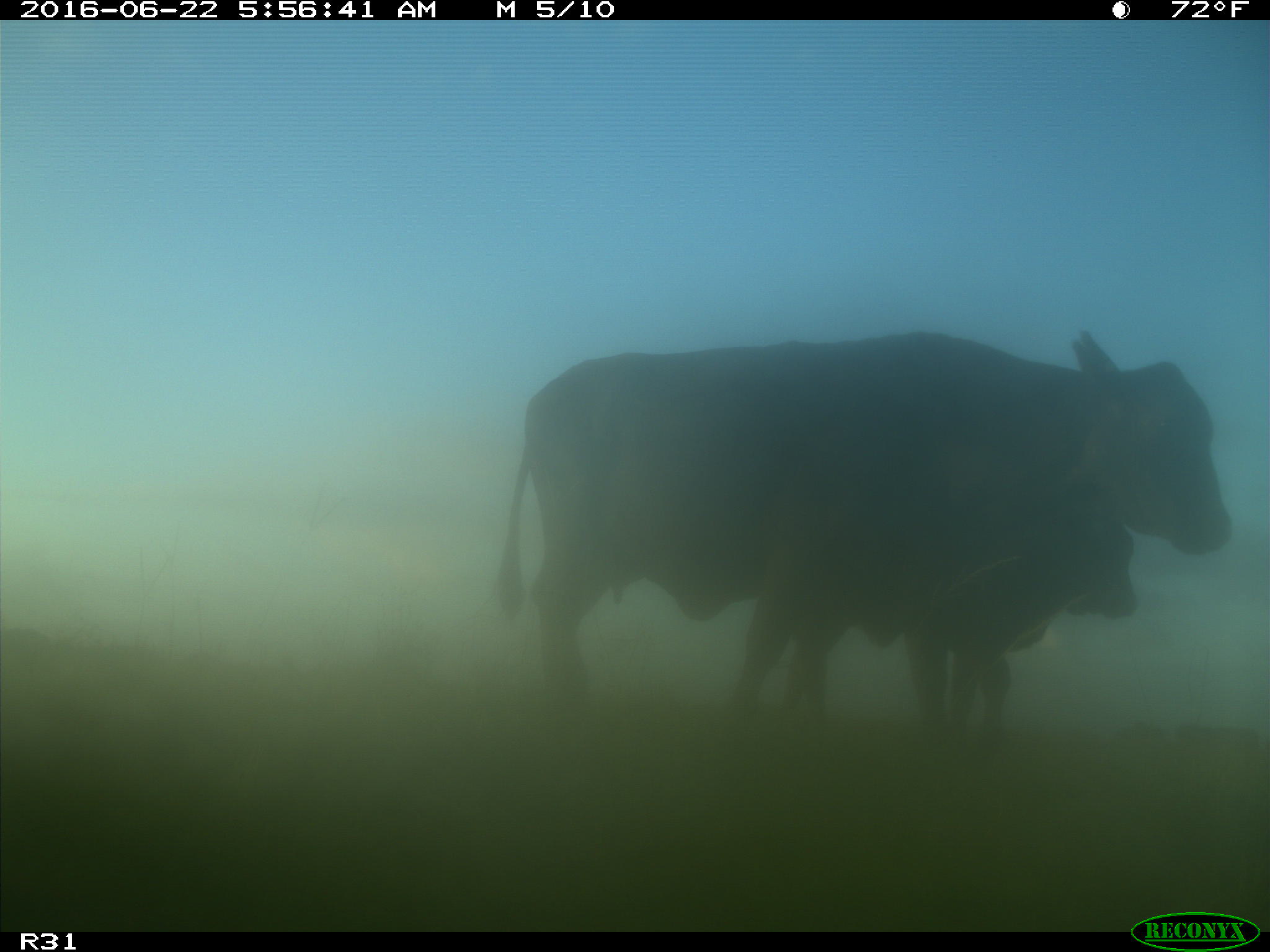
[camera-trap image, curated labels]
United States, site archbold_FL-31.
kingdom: Animalia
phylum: Chordata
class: Mammalia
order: Artiodactyla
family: Bovidae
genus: Bos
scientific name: Bos taurus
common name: domestic cow